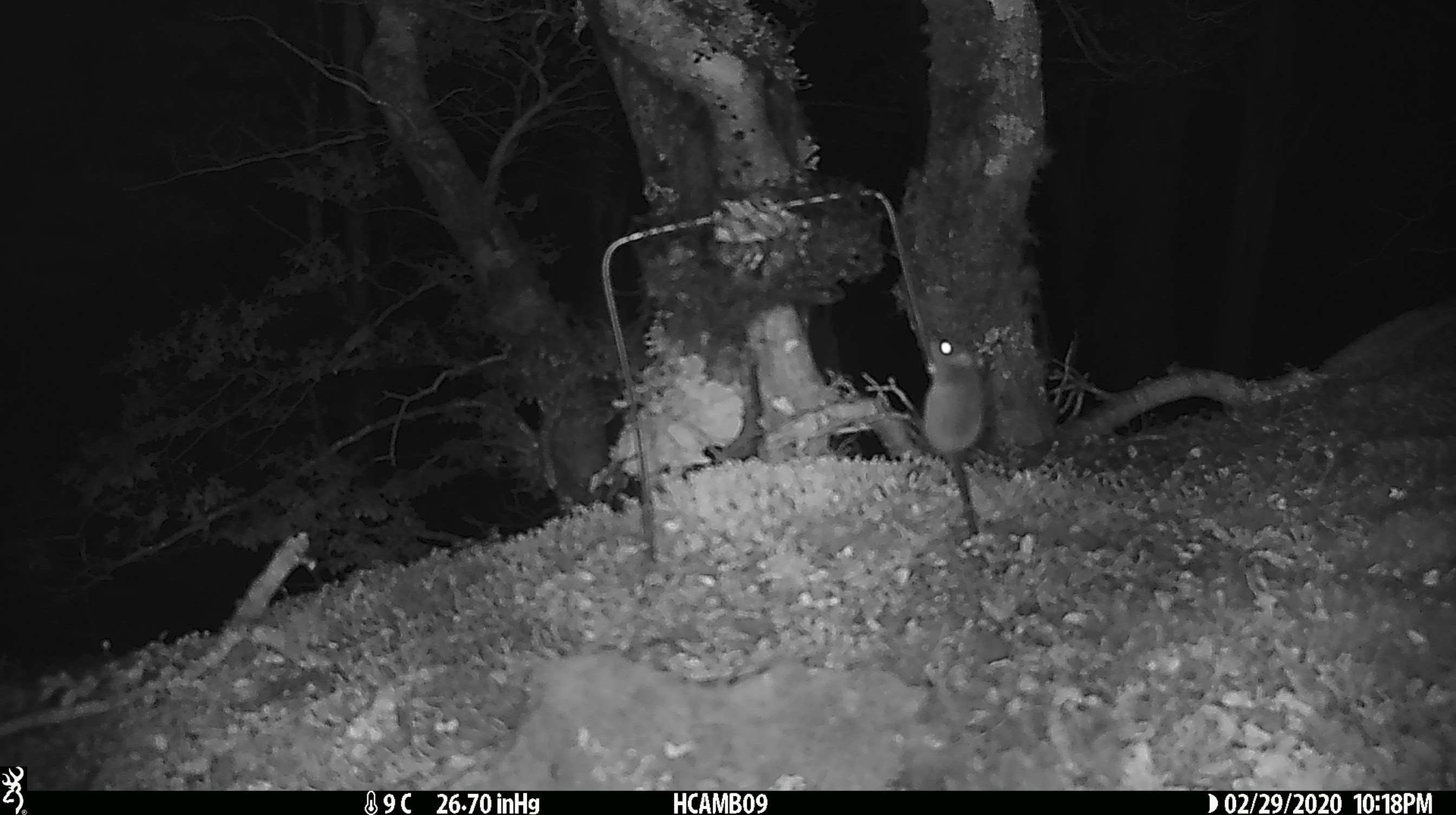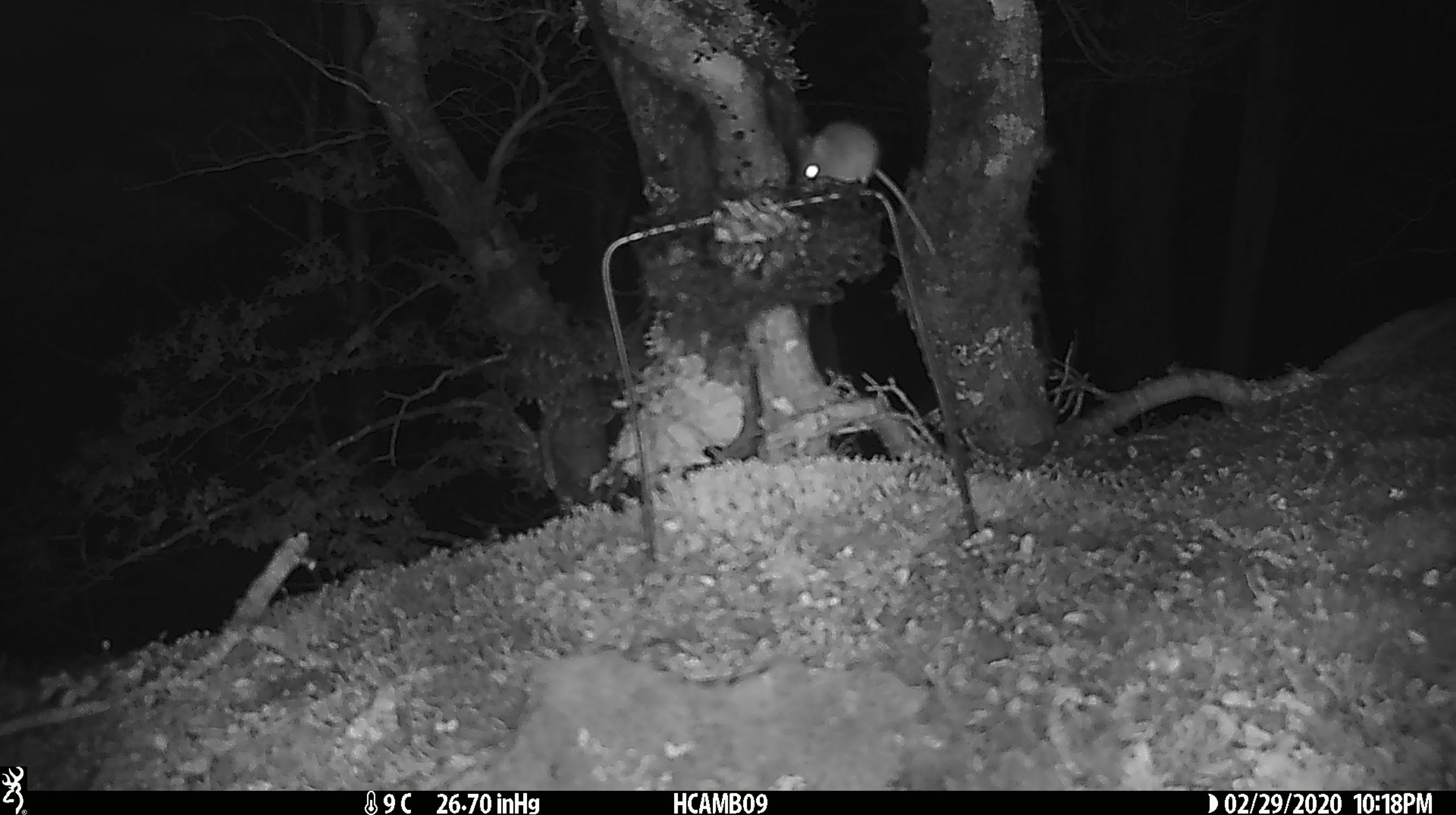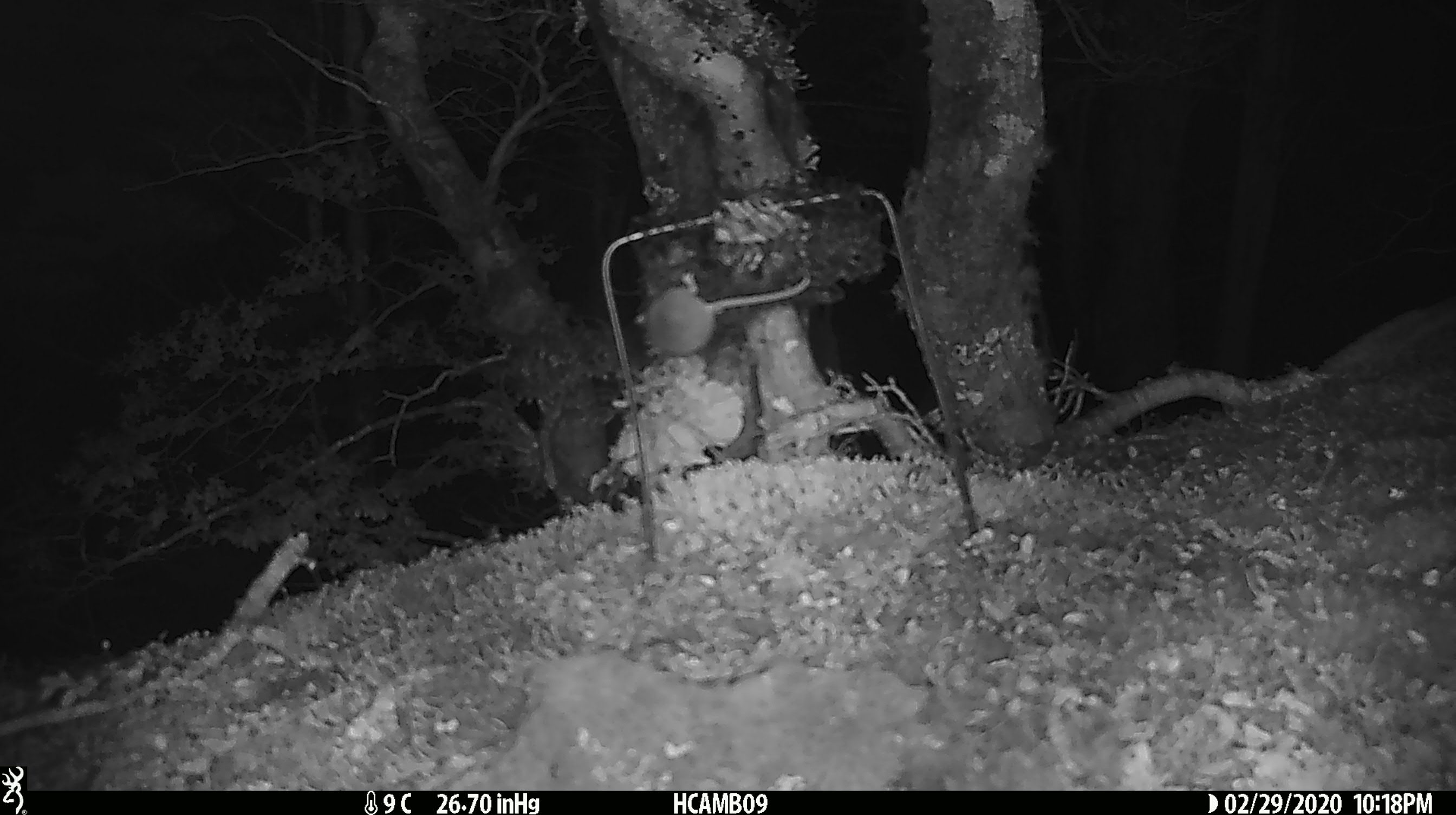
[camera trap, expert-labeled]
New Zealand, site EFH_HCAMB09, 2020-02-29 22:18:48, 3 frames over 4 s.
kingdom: Animalia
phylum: Chordata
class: Mammalia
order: Rodentia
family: Muridae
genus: Mus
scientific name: Mus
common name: mouse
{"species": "mouse (Mus)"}